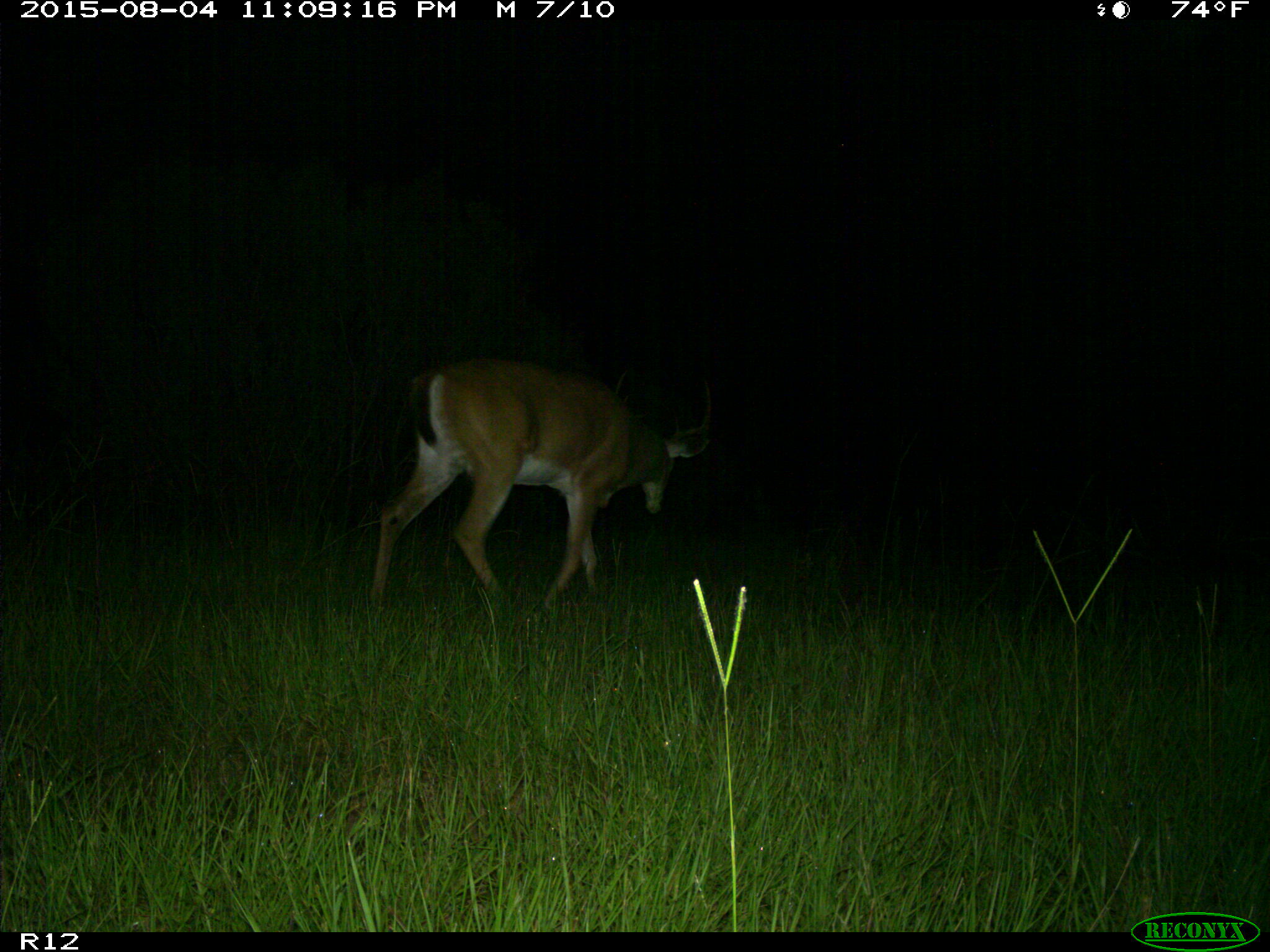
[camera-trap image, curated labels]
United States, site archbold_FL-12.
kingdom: Animalia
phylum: Chordata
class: Mammalia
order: Artiodactyla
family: Cervidae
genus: Odocoileus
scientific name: Odocoileus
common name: deer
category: unidentified deer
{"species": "unidentified deer (deer) (Odocoileus)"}